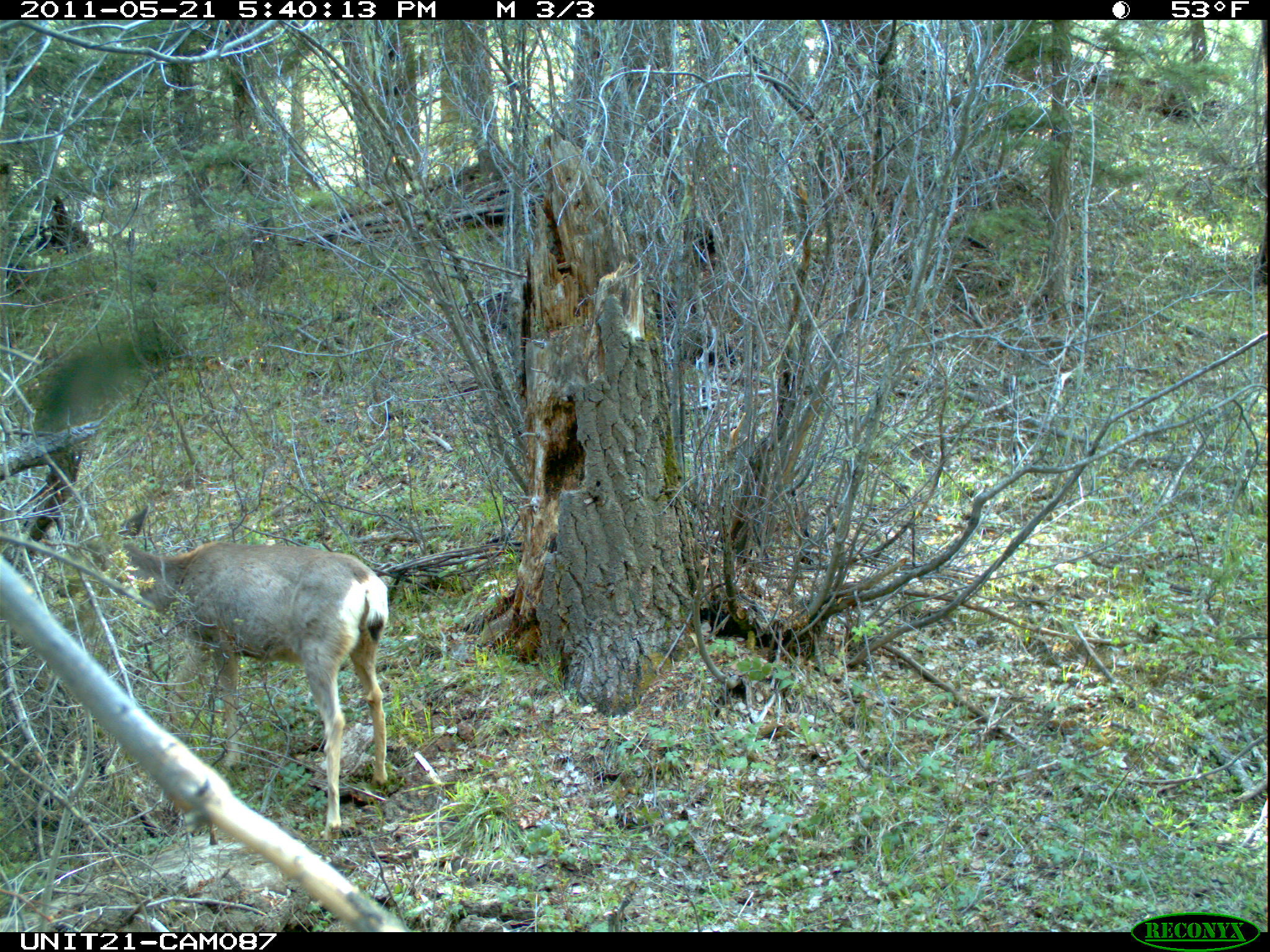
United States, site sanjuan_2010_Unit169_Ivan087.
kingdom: Animalia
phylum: Chordata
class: Mammalia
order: Artiodactyla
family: Cervidae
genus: Odocoileus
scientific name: Odocoileus hemionus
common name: mule deer